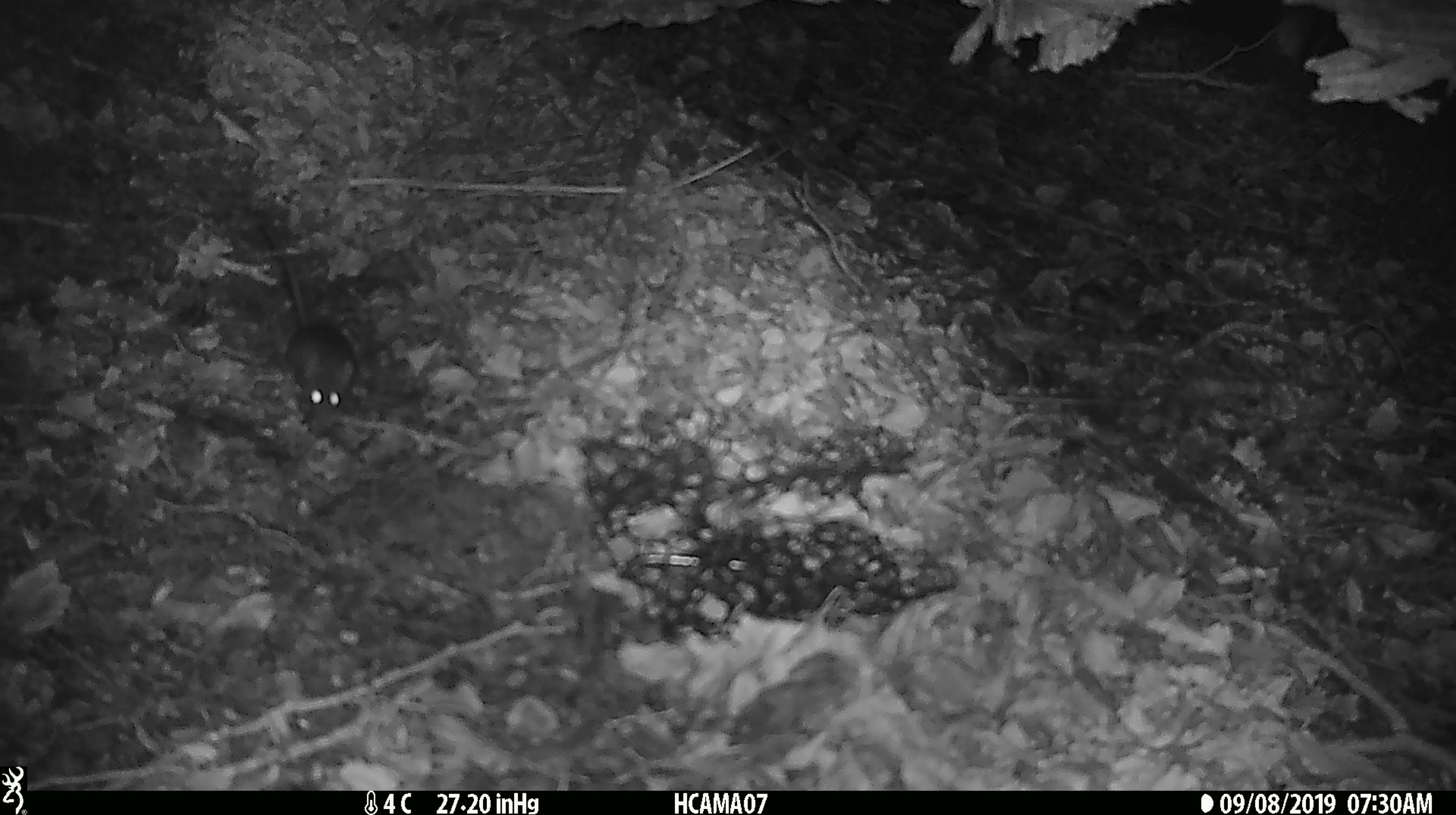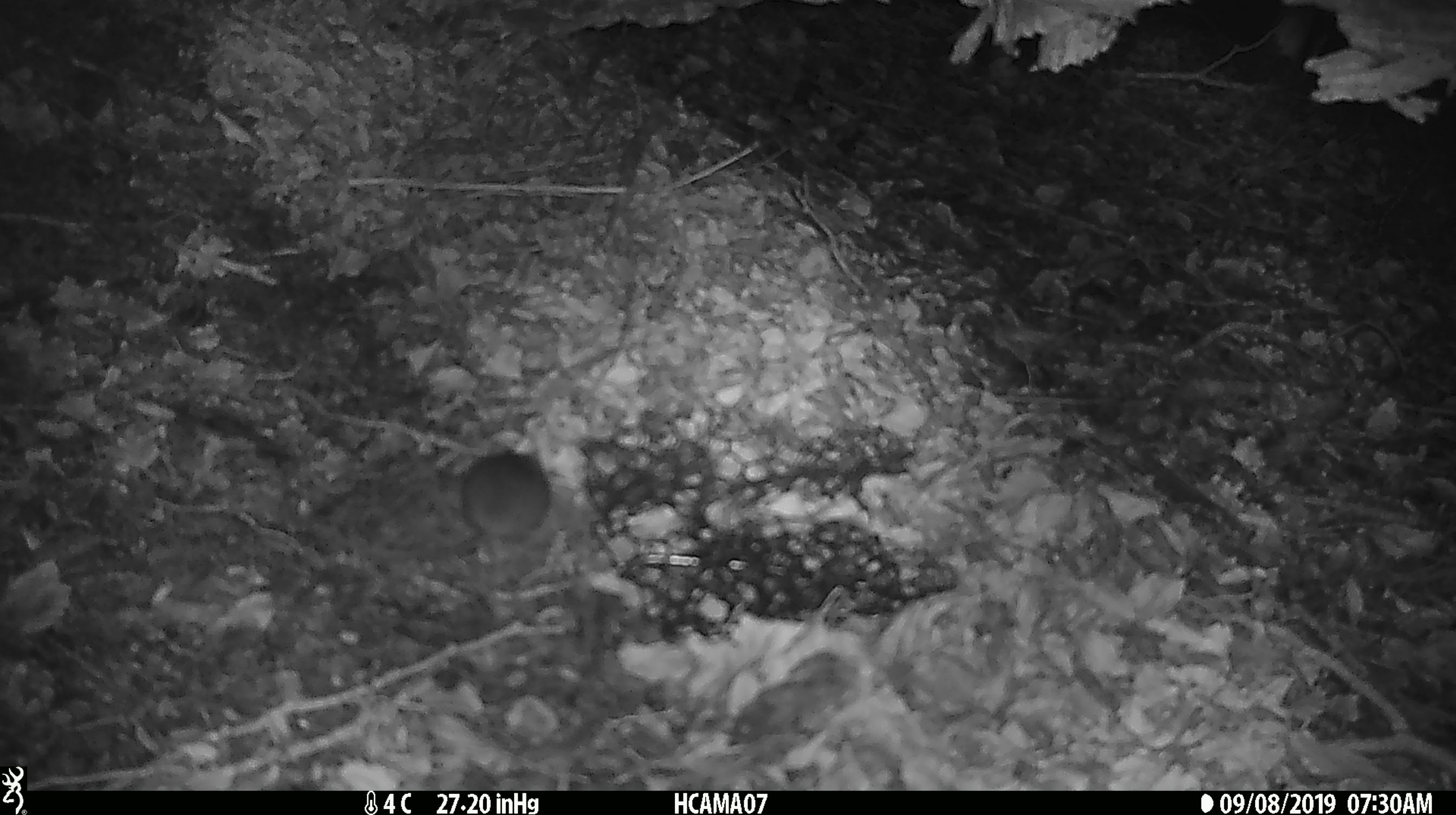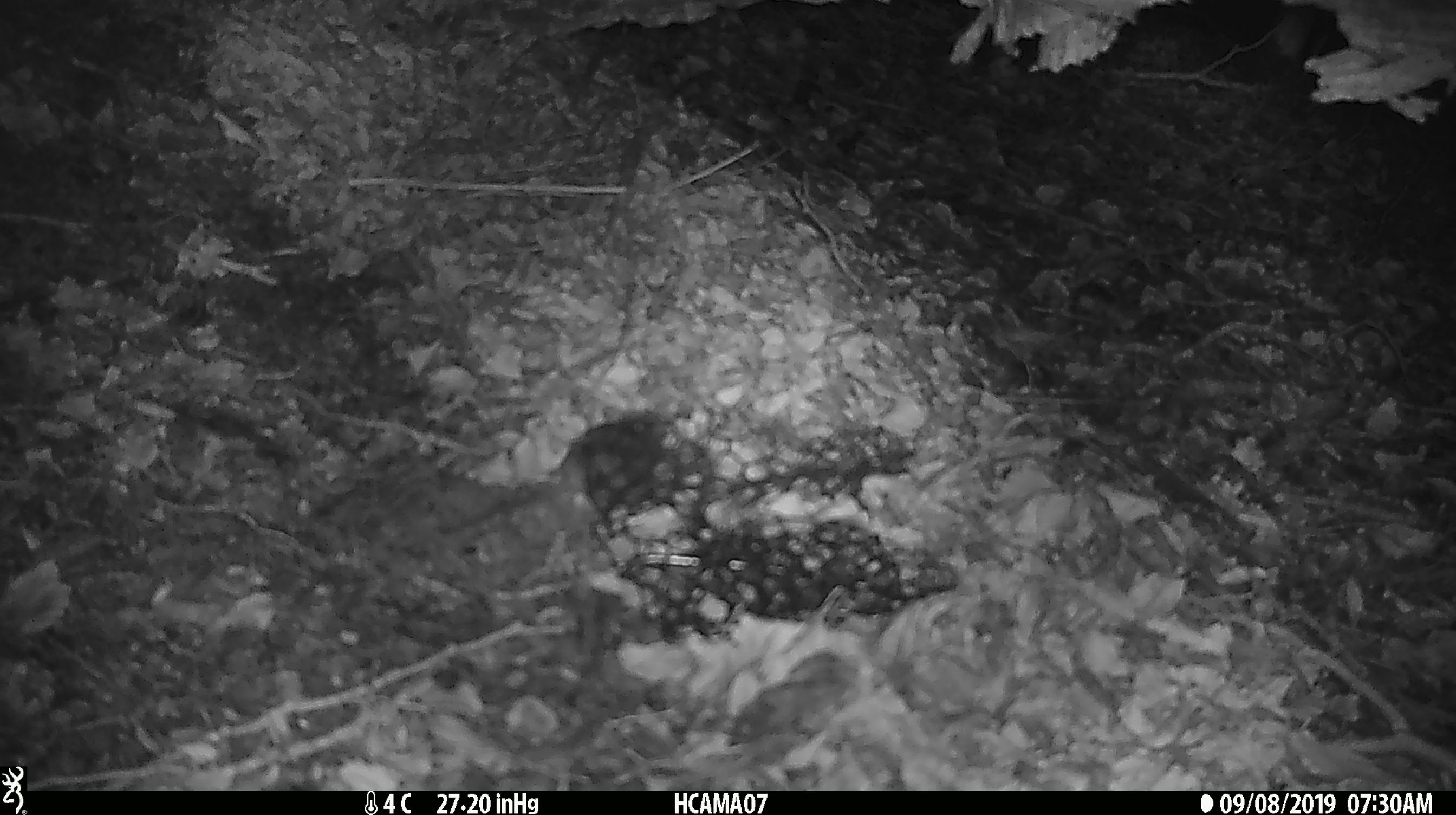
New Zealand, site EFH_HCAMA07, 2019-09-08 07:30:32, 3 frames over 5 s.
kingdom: Animalia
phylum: Chordata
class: Mammalia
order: Rodentia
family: Muridae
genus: Mus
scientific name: Mus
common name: mouse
Mouse (Mus).